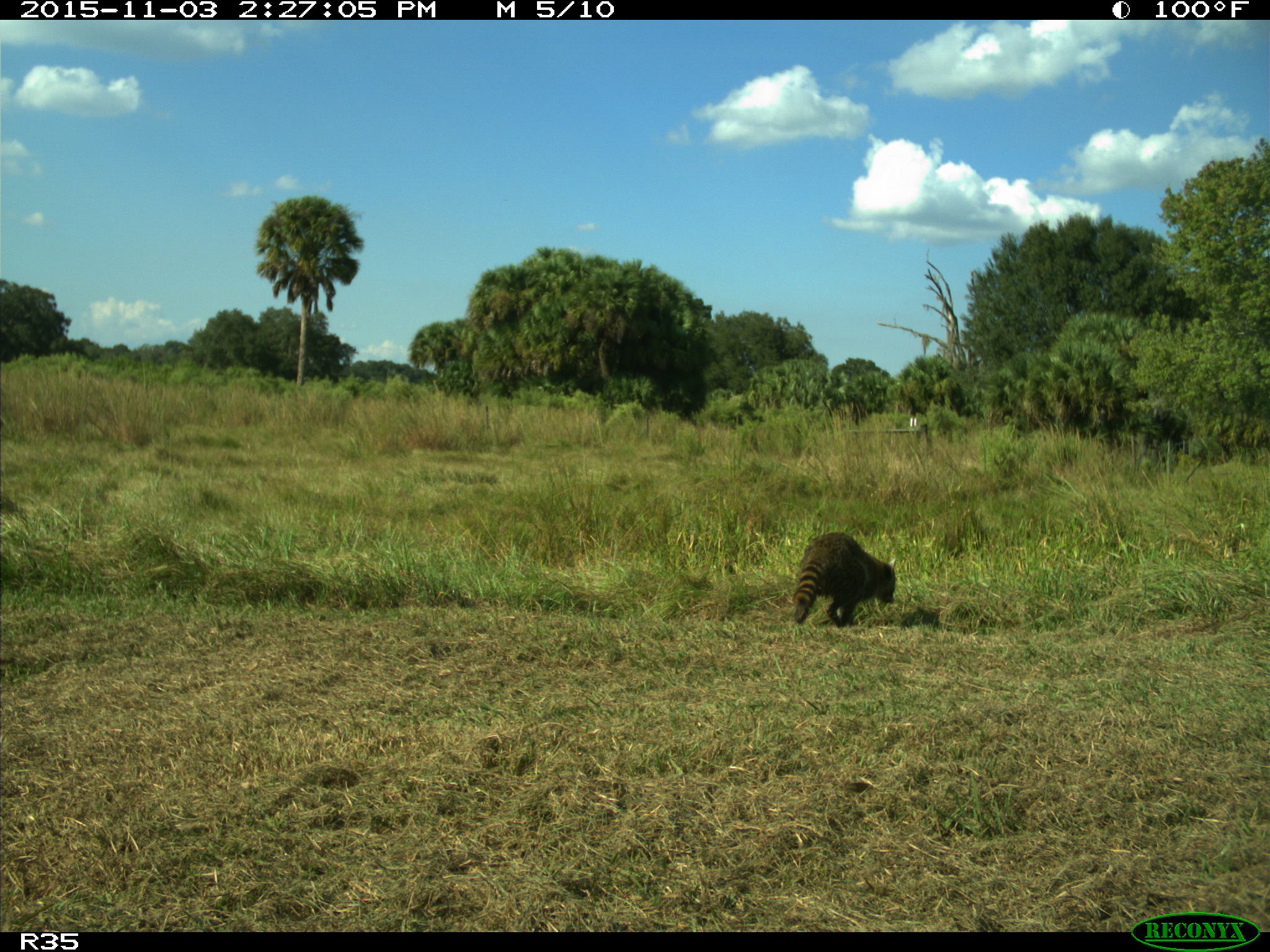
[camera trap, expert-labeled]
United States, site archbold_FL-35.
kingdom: Animalia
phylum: Chordata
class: Mammalia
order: Carnivora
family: Procyonidae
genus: Procyon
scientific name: Procyon lotor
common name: common raccoon